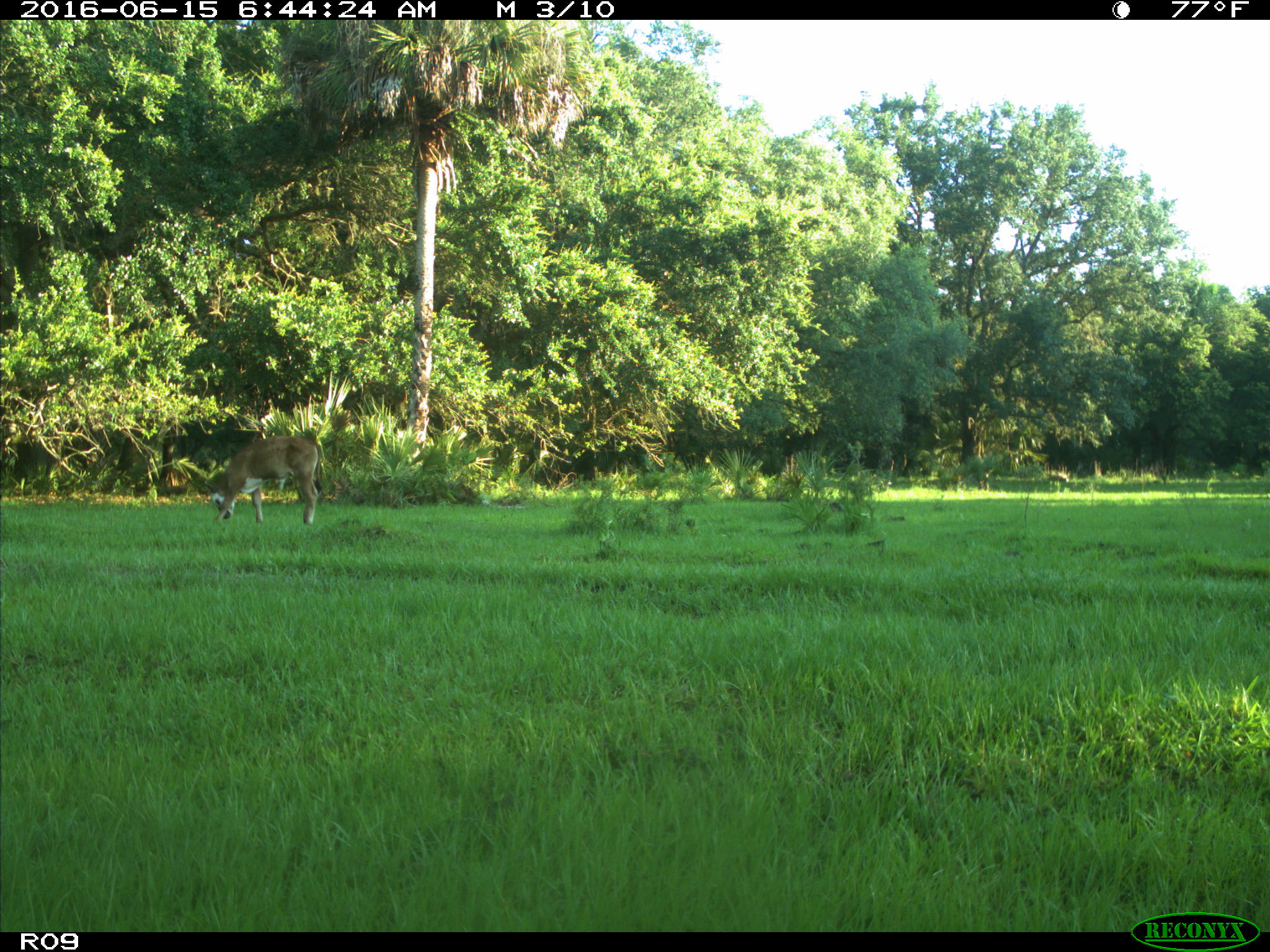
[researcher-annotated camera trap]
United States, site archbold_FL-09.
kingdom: Animalia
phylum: Chordata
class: Mammalia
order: Artiodactyla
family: Bovidae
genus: Bos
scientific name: Bos taurus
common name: domestic cow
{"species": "Bos taurus (domestic cow)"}